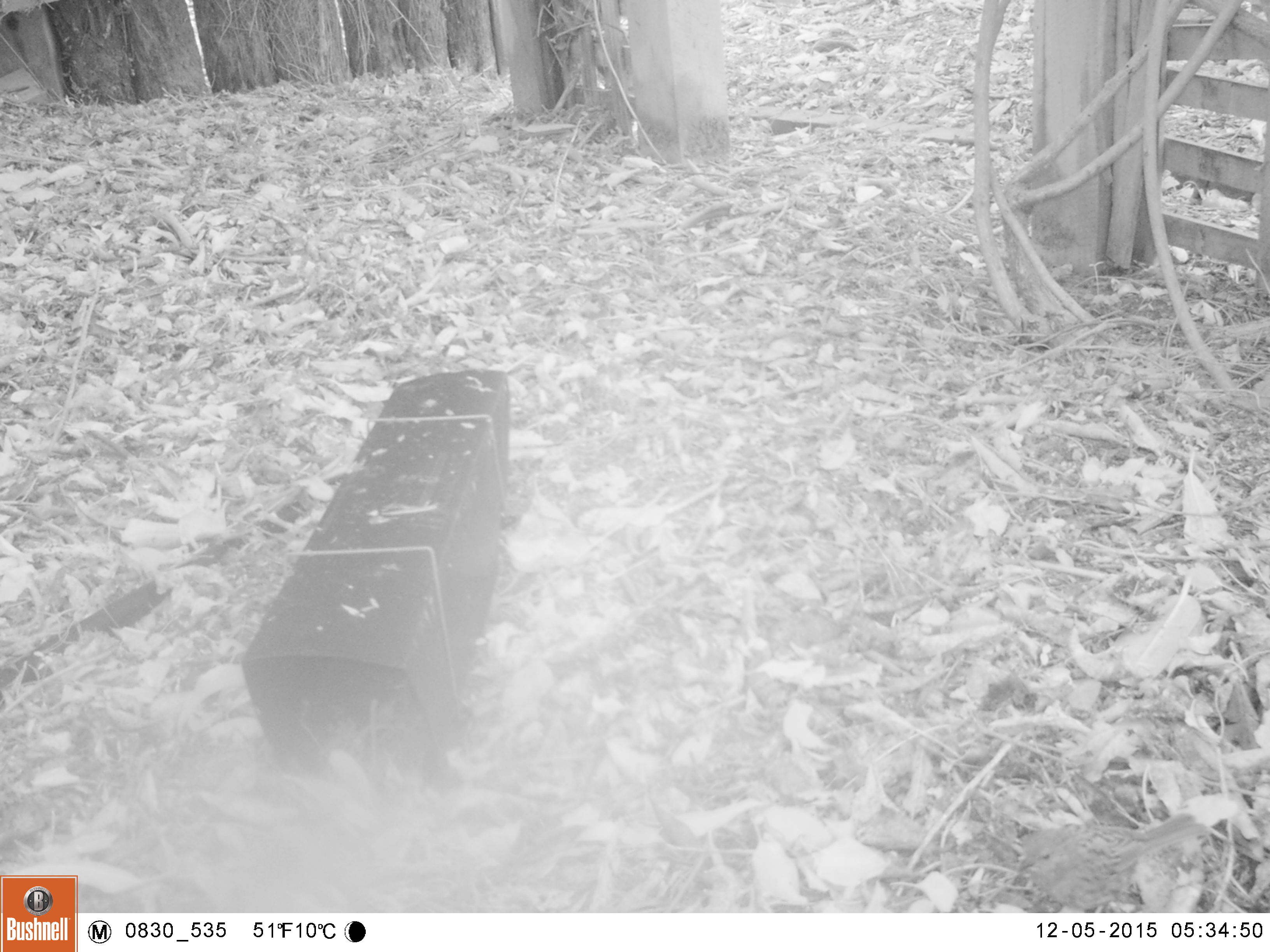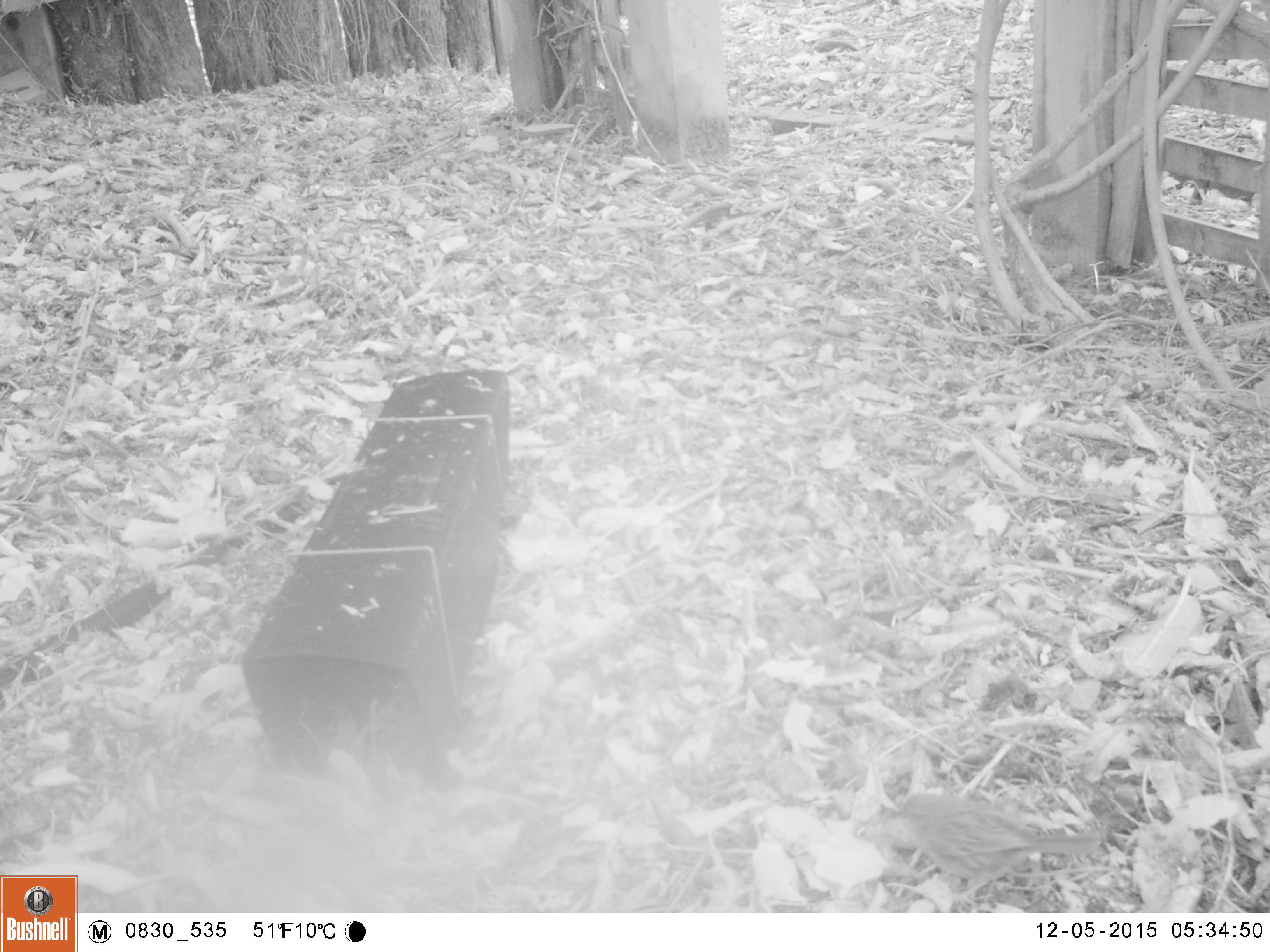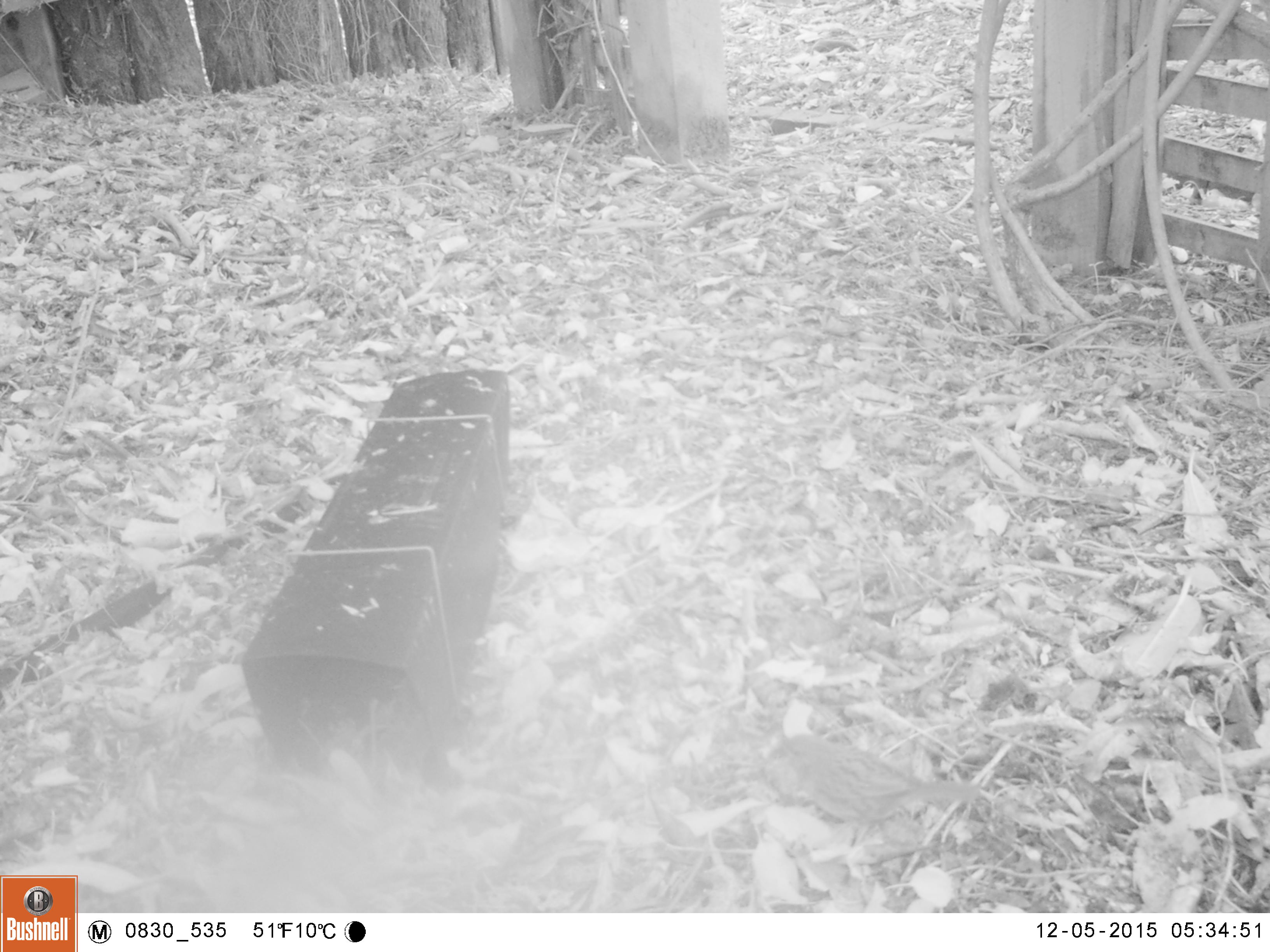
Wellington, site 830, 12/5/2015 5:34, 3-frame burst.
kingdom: Animalia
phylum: Chordata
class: Aves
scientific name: Aves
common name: bird